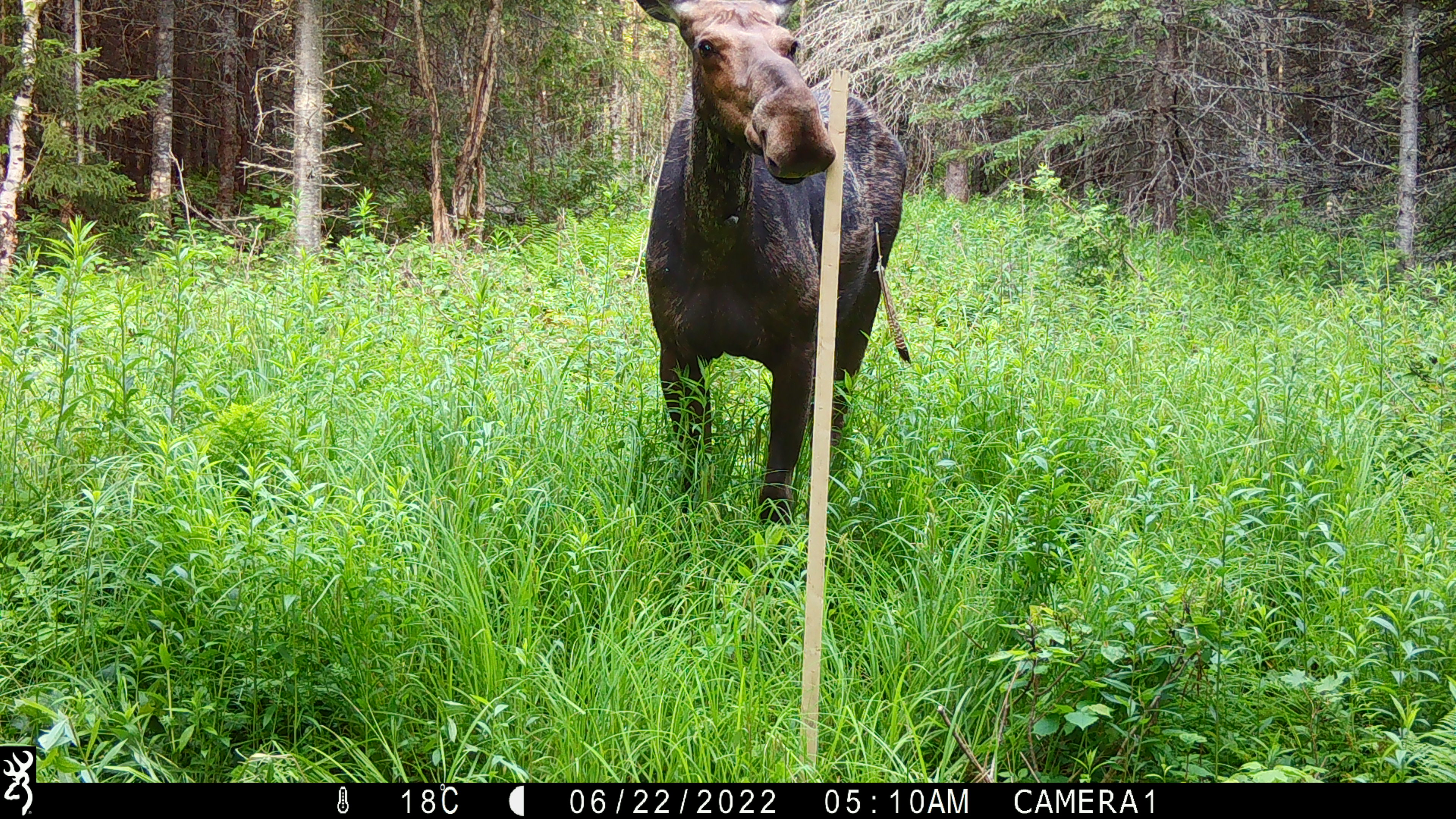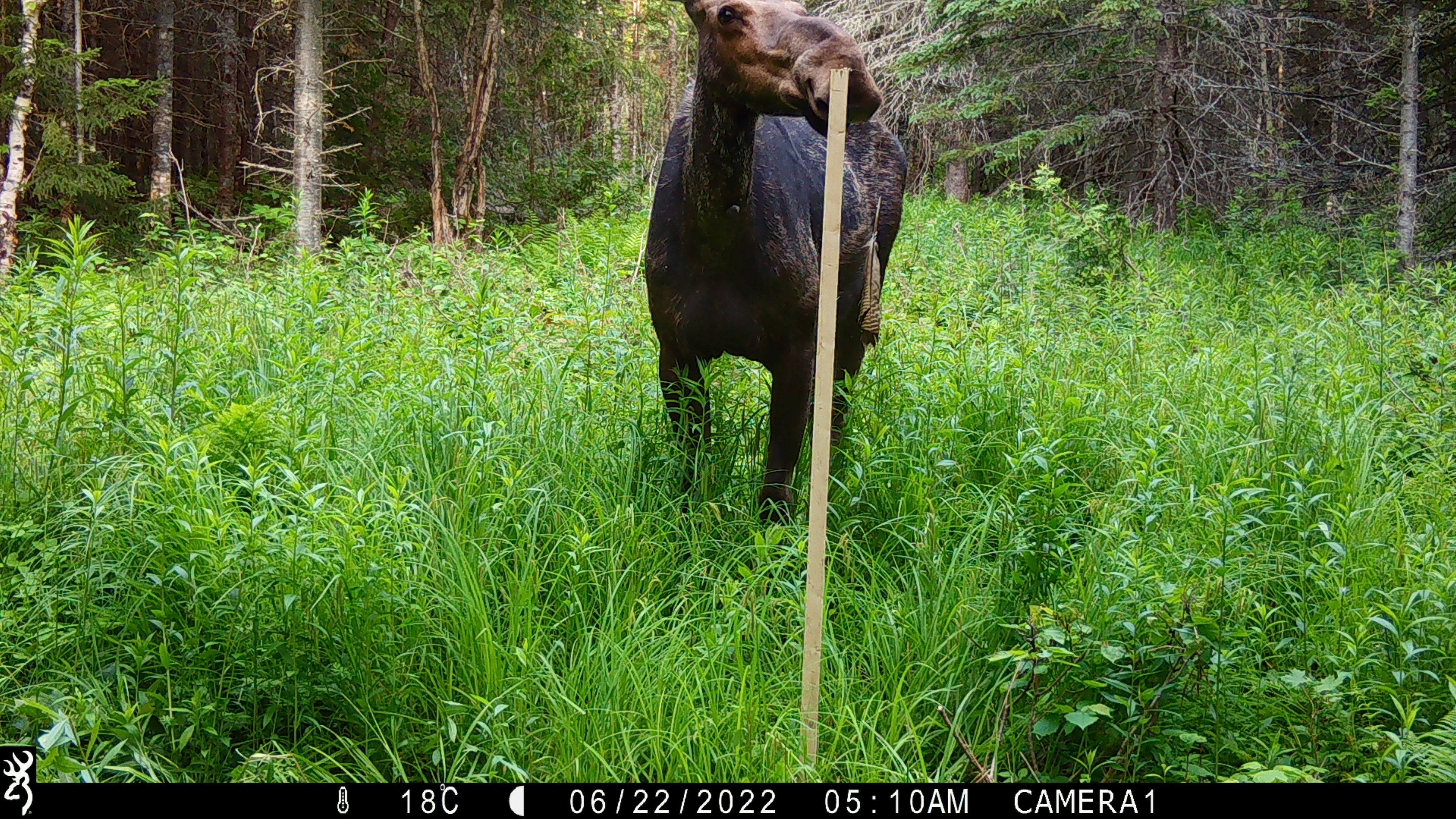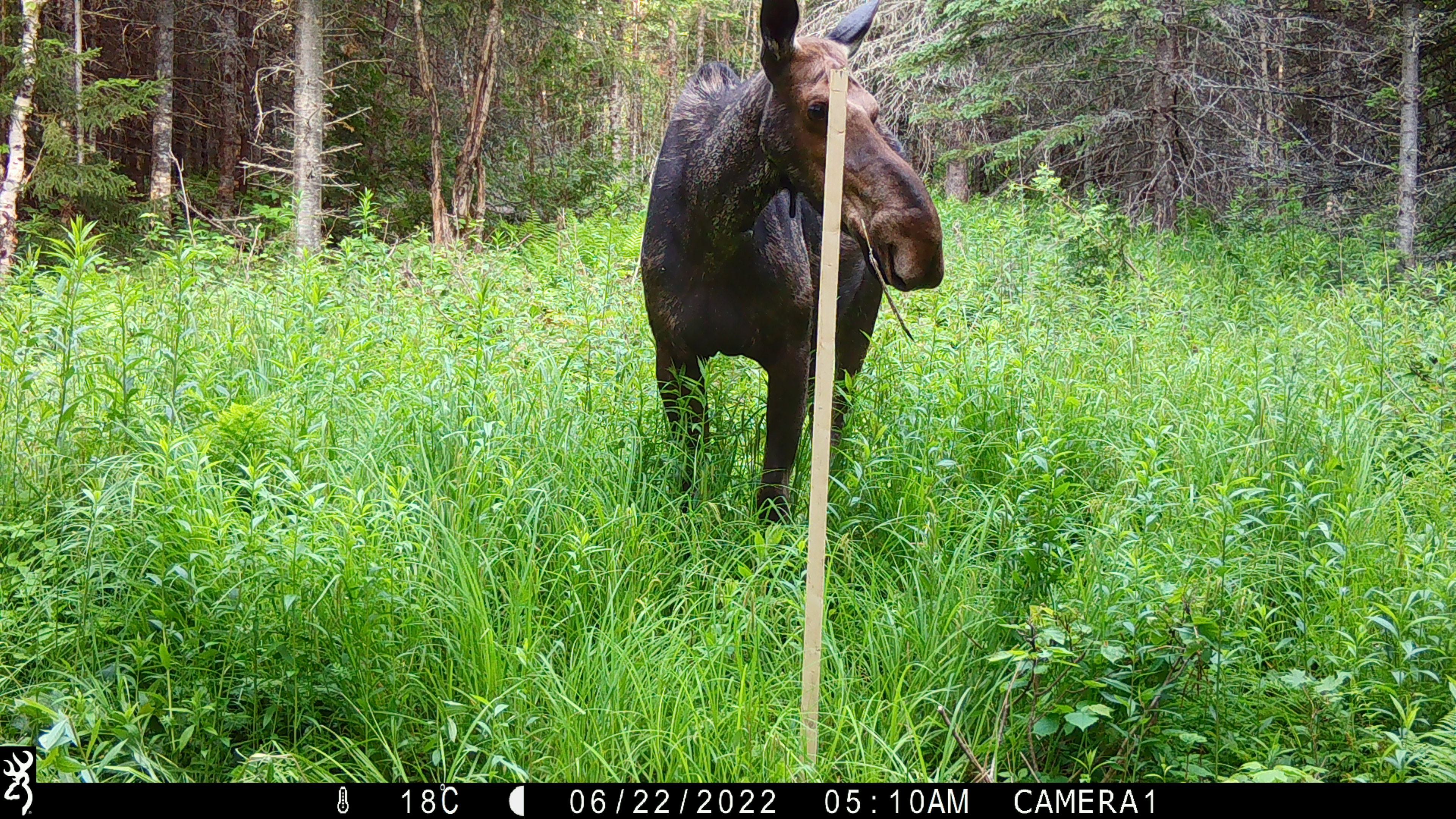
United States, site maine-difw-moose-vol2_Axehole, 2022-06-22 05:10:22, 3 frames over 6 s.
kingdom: Animalia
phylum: Chordata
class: Mammalia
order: Artiodactyla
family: Cervidae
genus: Alces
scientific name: Alces alces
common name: moose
Moose (Alces alces).